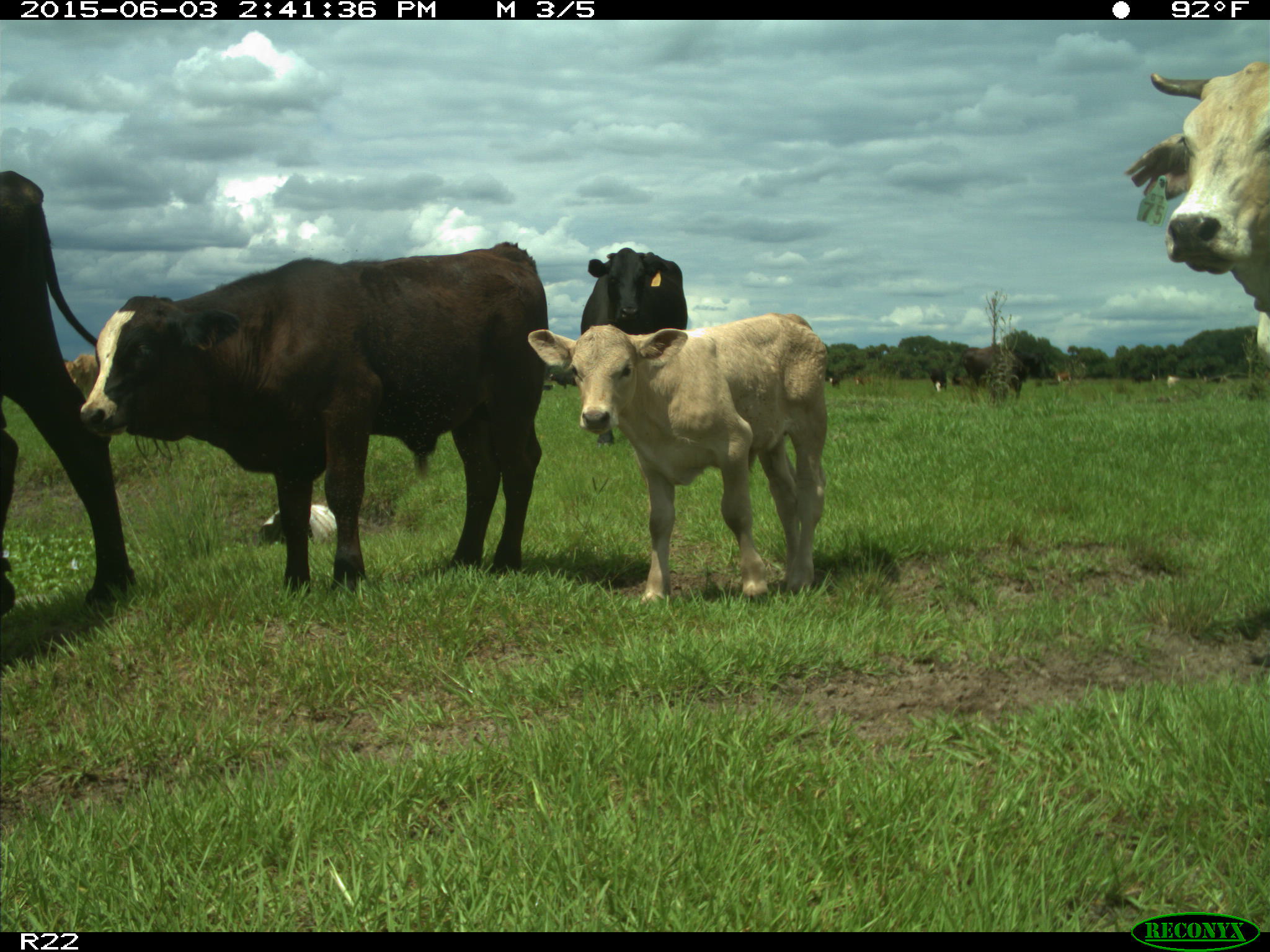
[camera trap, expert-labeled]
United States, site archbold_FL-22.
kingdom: Animalia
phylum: Chordata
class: Mammalia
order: Artiodactyla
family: Bovidae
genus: Bos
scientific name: Bos taurus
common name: domestic cow